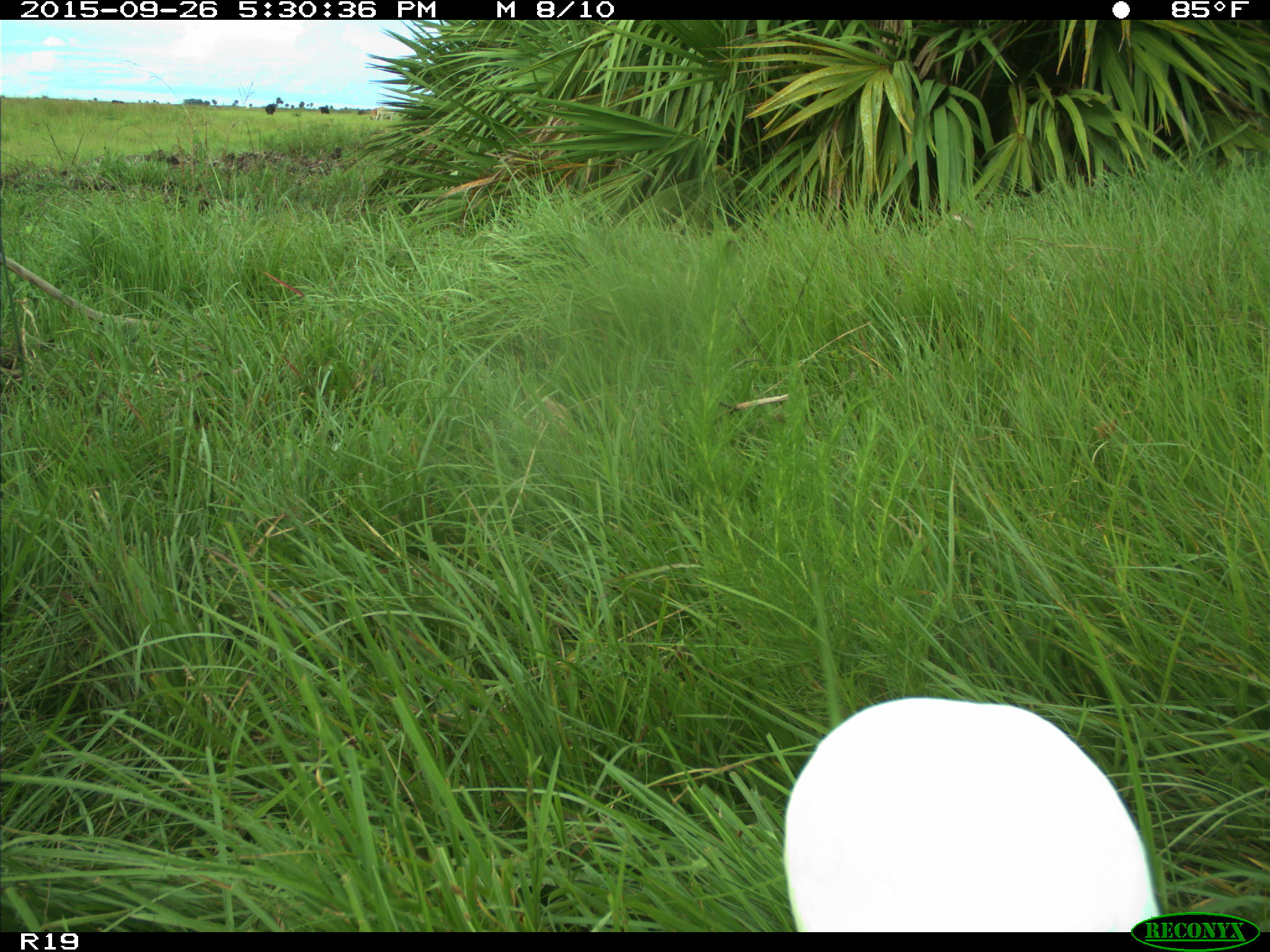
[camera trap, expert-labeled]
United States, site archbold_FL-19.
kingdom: Animalia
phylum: Chordata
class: Aves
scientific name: Aves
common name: birds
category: unidentified bird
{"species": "unidentified bird (birds) (Aves)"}